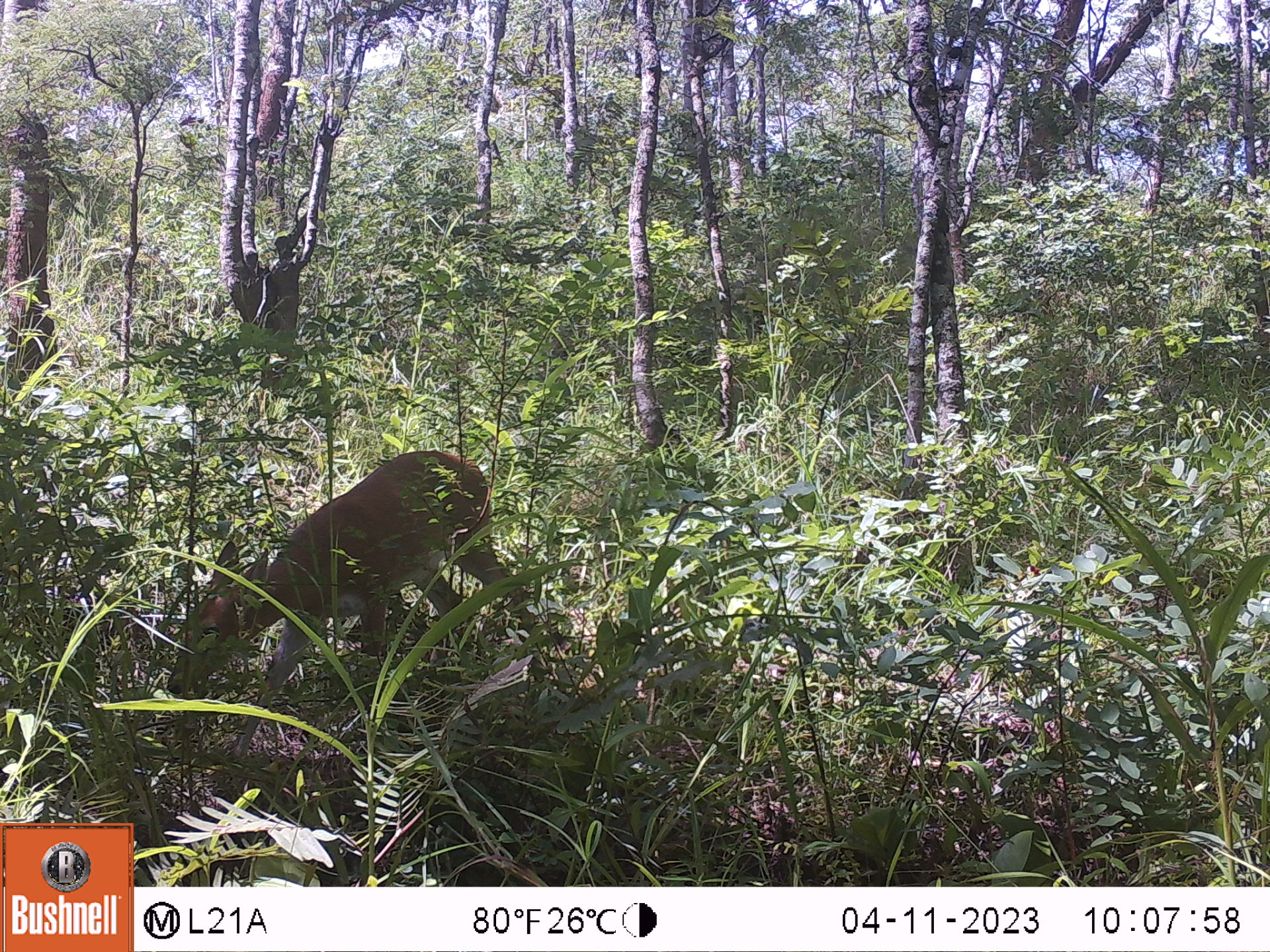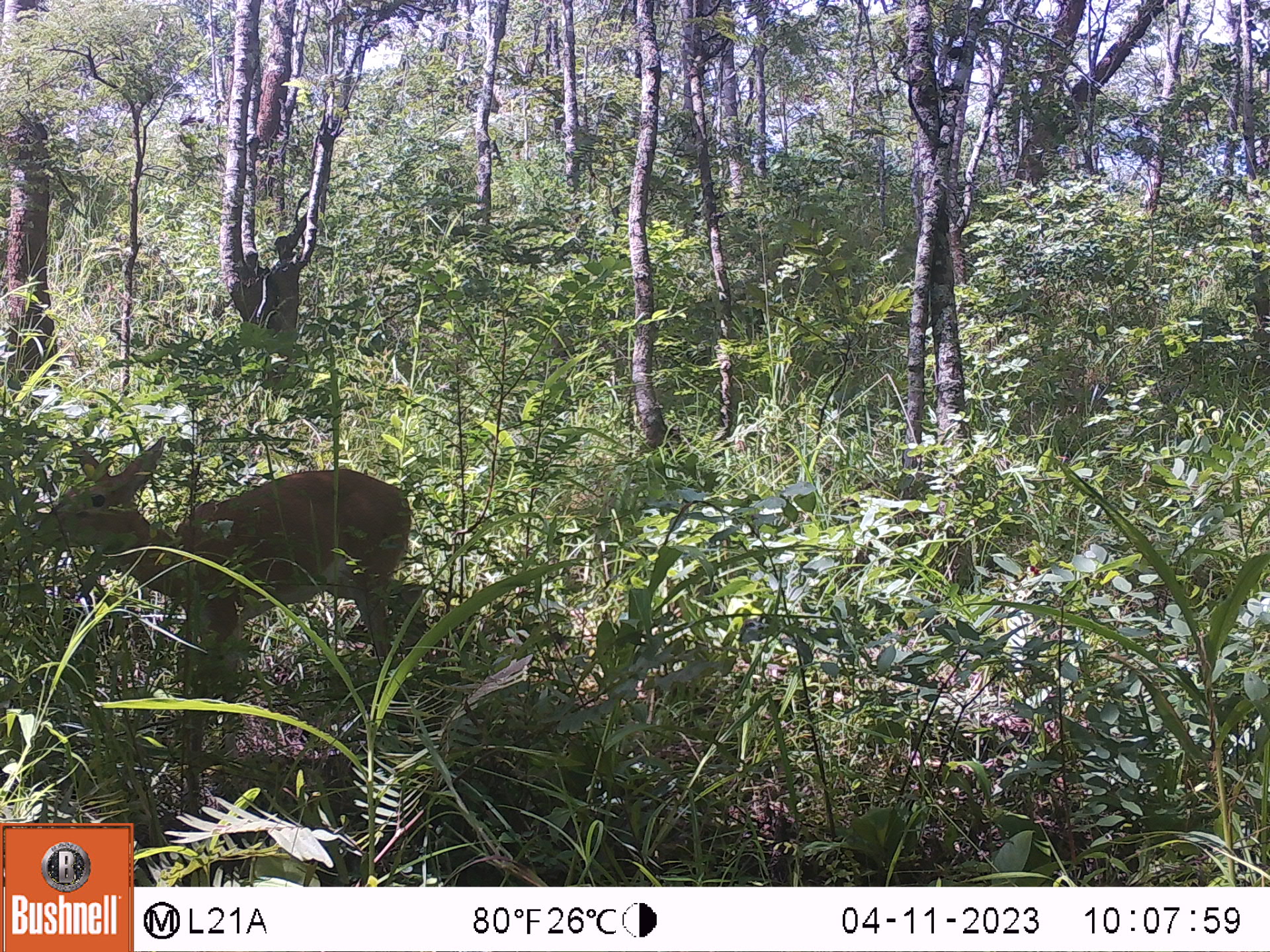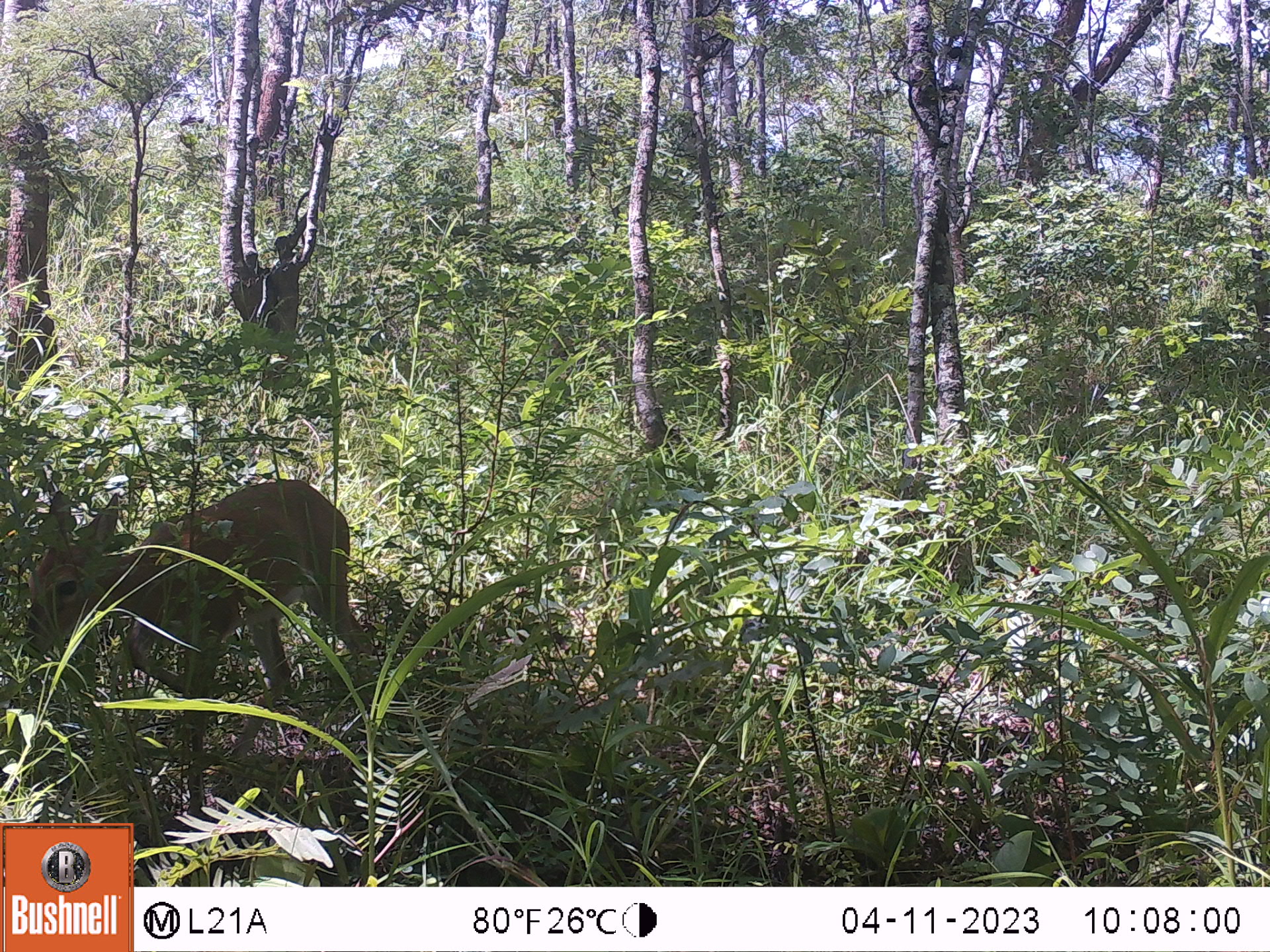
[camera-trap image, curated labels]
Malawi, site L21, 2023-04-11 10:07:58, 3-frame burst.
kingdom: Animalia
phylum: Chordata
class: Mammalia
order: Artiodactyla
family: Bovidae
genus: Sylvicapra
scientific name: Sylvicapra grimmia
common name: common duiker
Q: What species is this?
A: Common duiker (Sylvicapra grimmia).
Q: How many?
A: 1.